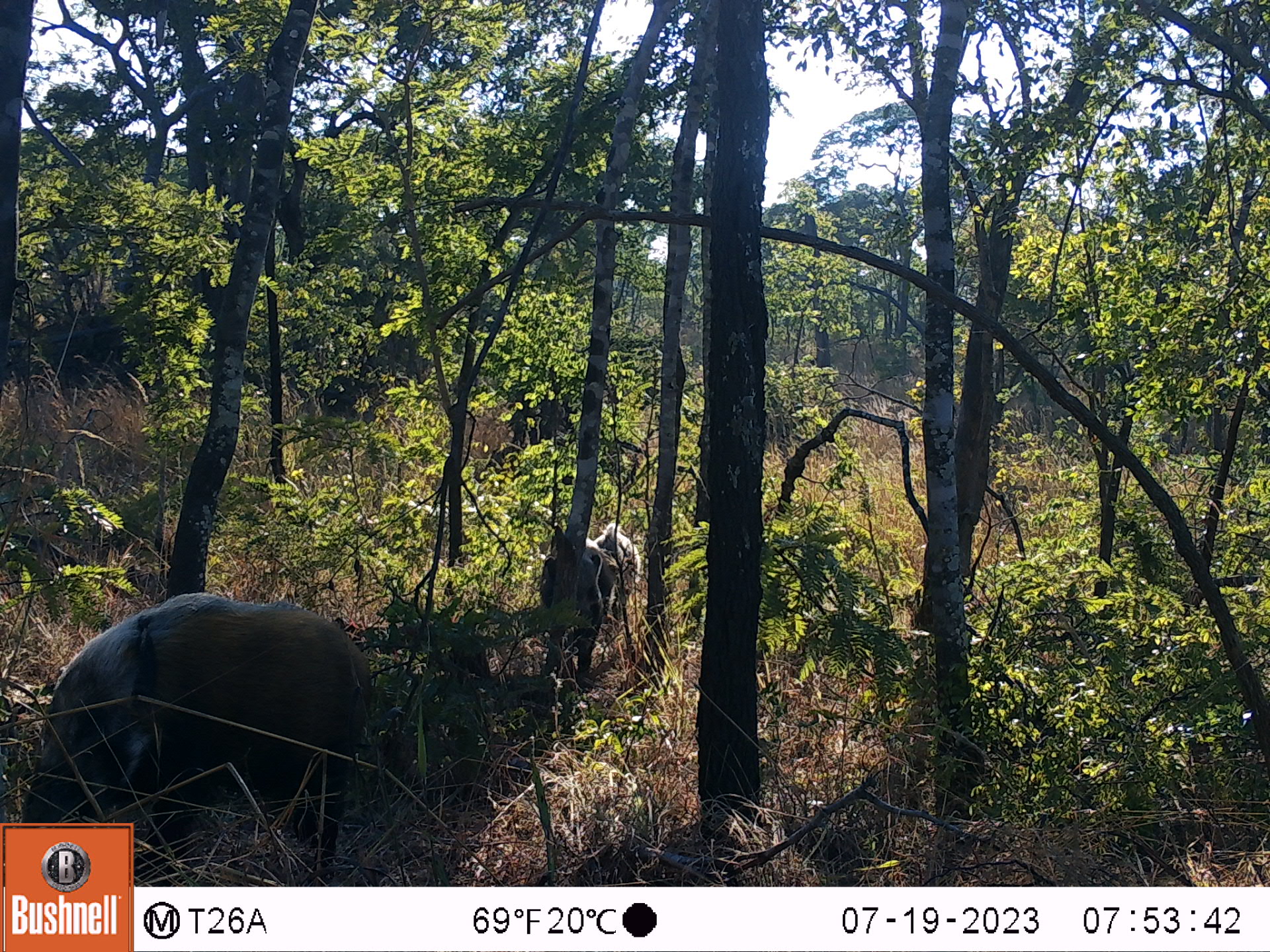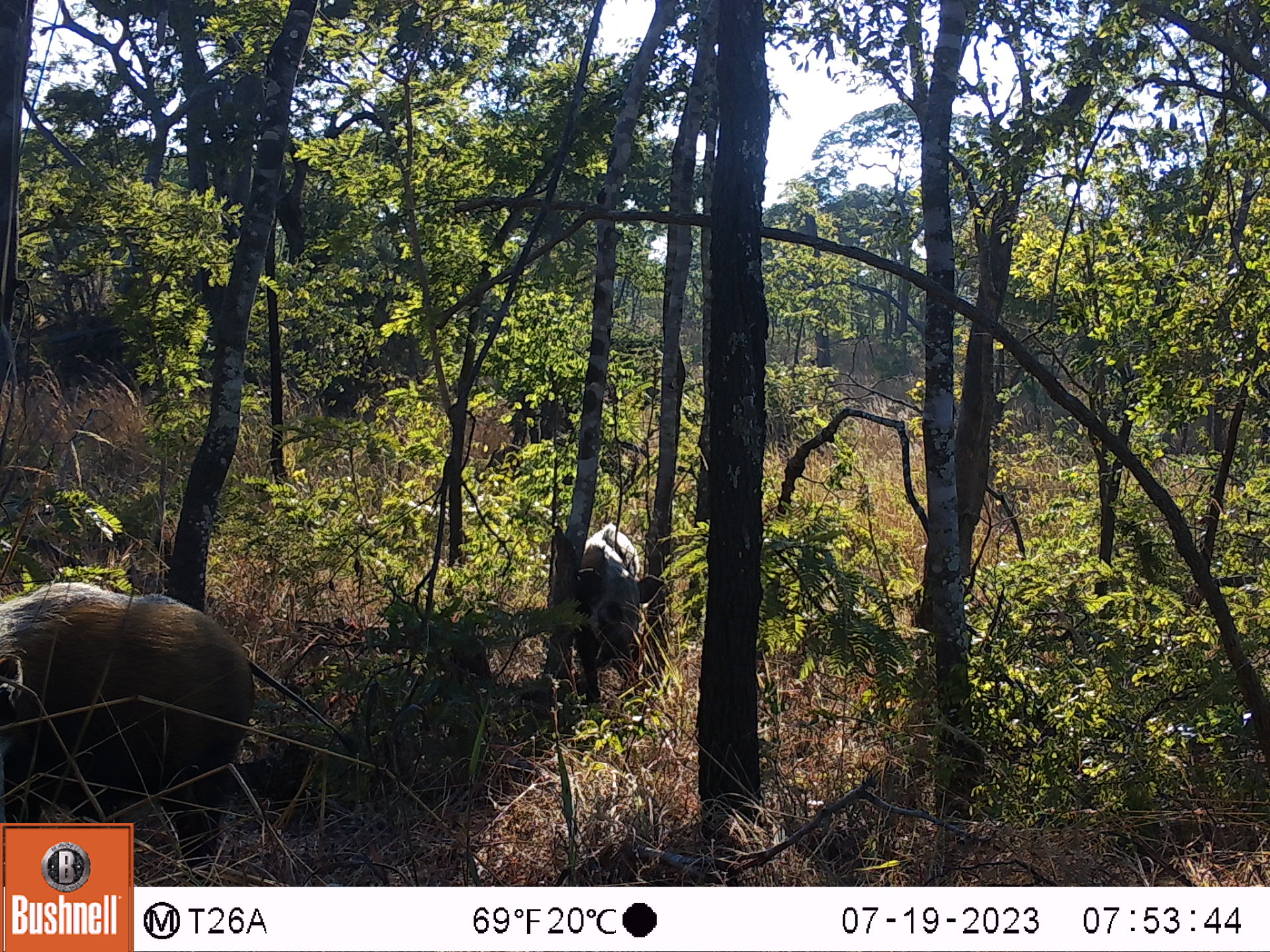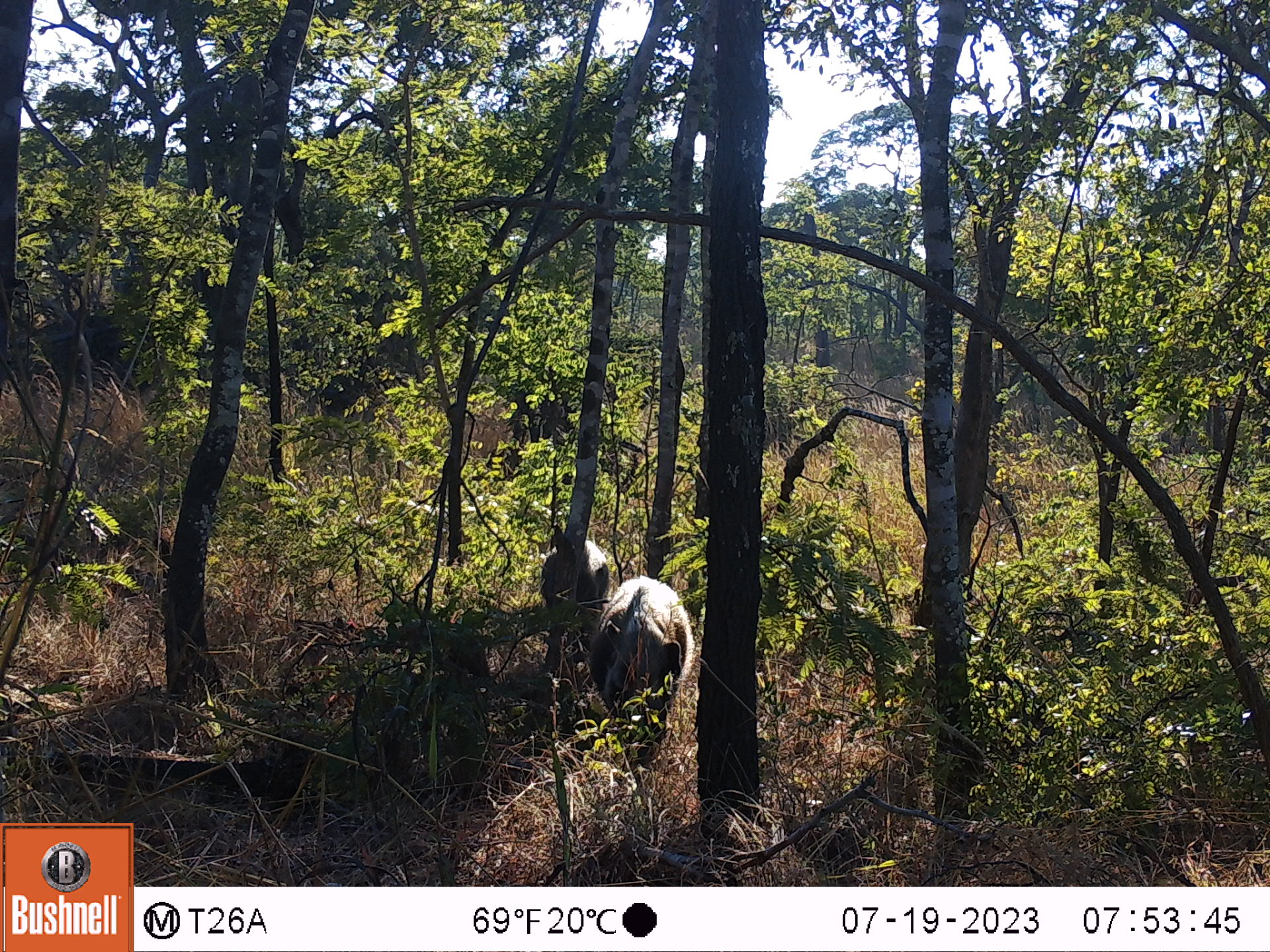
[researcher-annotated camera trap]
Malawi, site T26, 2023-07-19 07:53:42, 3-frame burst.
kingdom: Animalia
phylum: Chordata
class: Mammalia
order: Artiodactyla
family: Suidae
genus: Potamochoerus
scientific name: Potamochoerus larvatus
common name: bushpig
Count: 3.